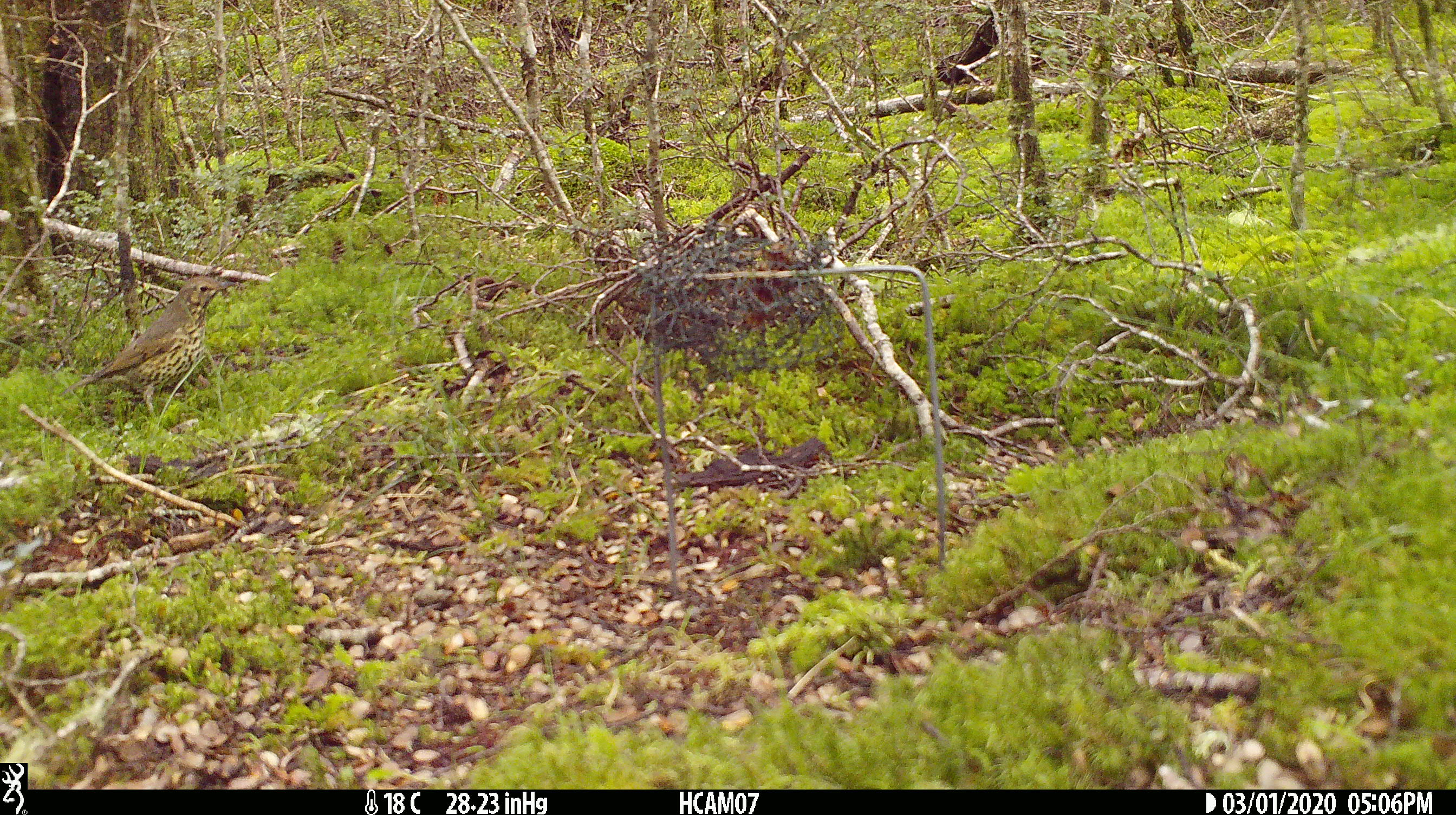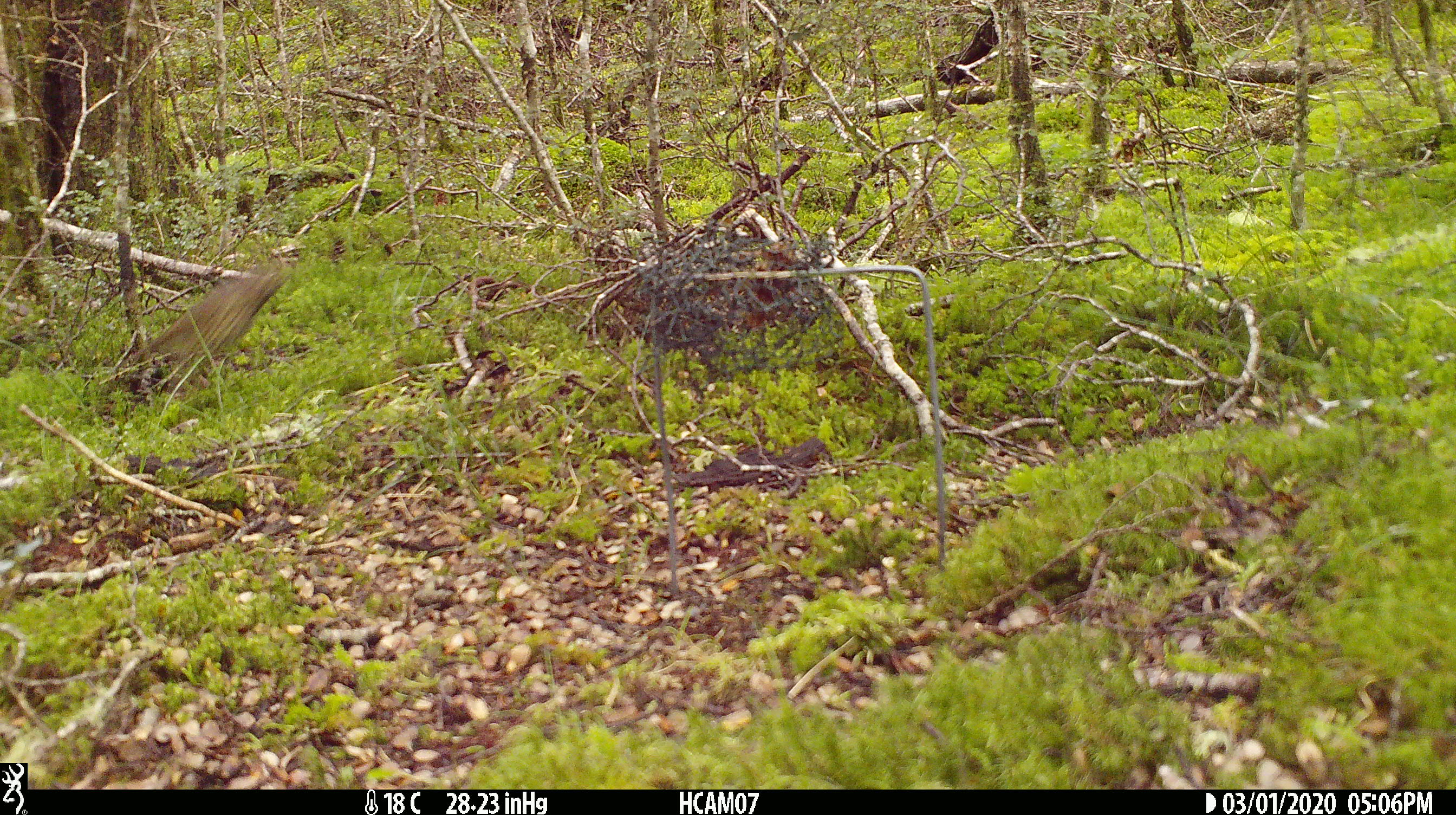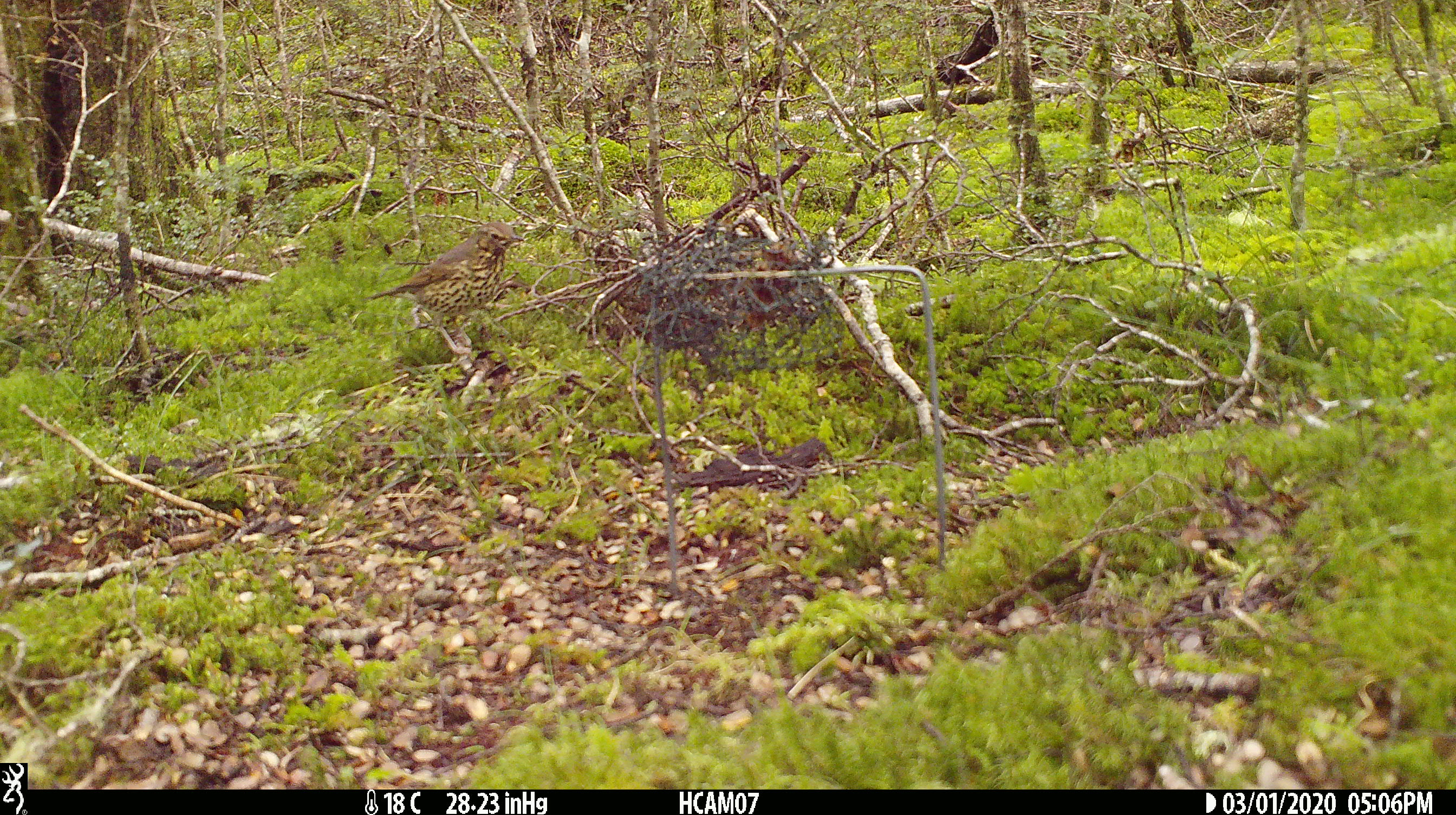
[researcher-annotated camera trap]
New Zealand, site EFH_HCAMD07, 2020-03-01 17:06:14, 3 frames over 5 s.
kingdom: Animalia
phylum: Chordata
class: Aves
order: Passeriformes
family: Turdidae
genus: Turdus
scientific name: Turdus philomelos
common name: song thrush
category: thrush